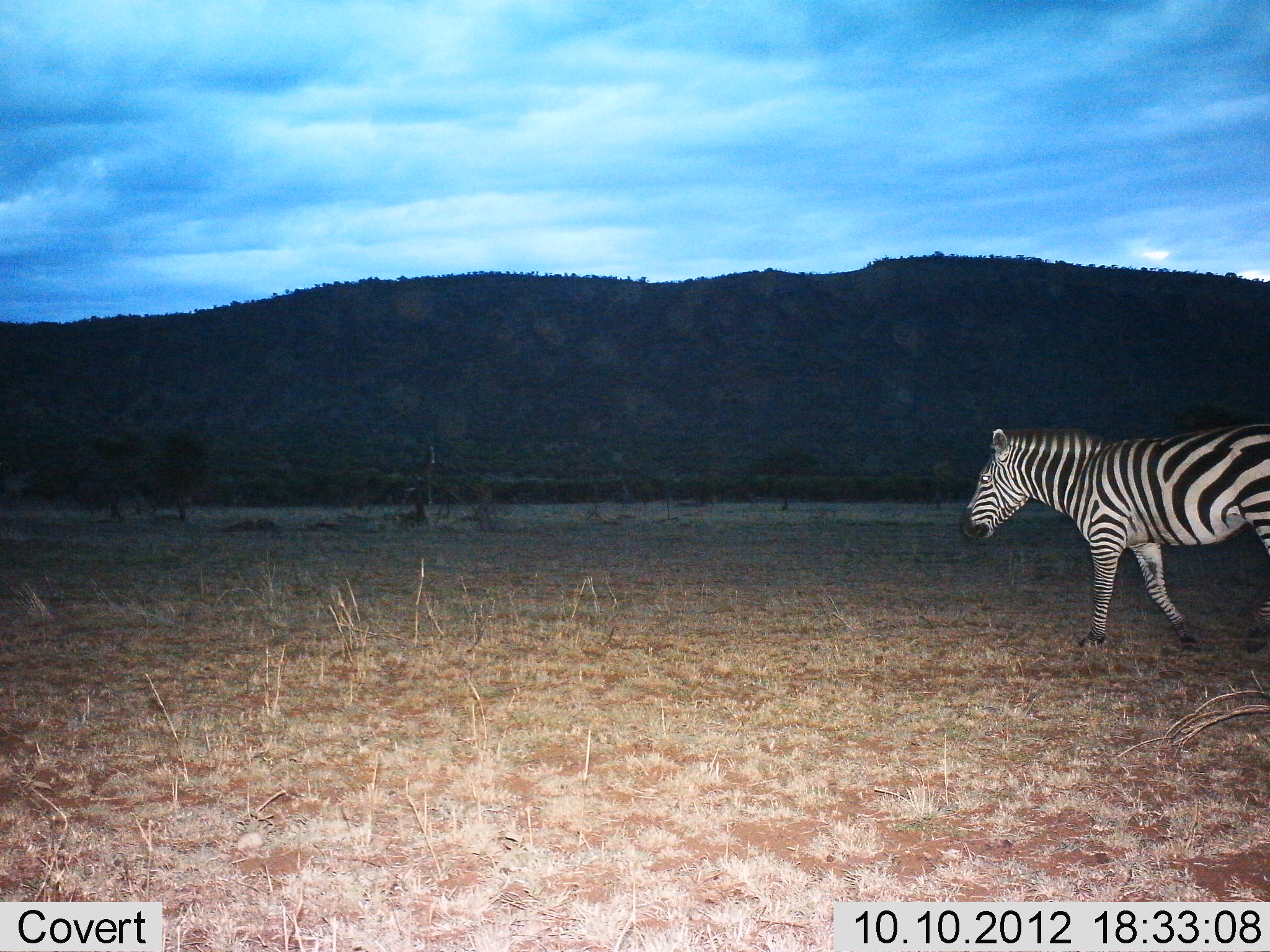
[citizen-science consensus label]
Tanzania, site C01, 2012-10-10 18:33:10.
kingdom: Animalia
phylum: Chordata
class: Mammalia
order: Perissodactyla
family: Equidae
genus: Equus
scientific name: Equus quagga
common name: plains zebra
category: zebra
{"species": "zebra (plains zebra) (Equus quagga)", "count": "1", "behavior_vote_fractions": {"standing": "0%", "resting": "0%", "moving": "100%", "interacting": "0%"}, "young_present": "0%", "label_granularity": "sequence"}